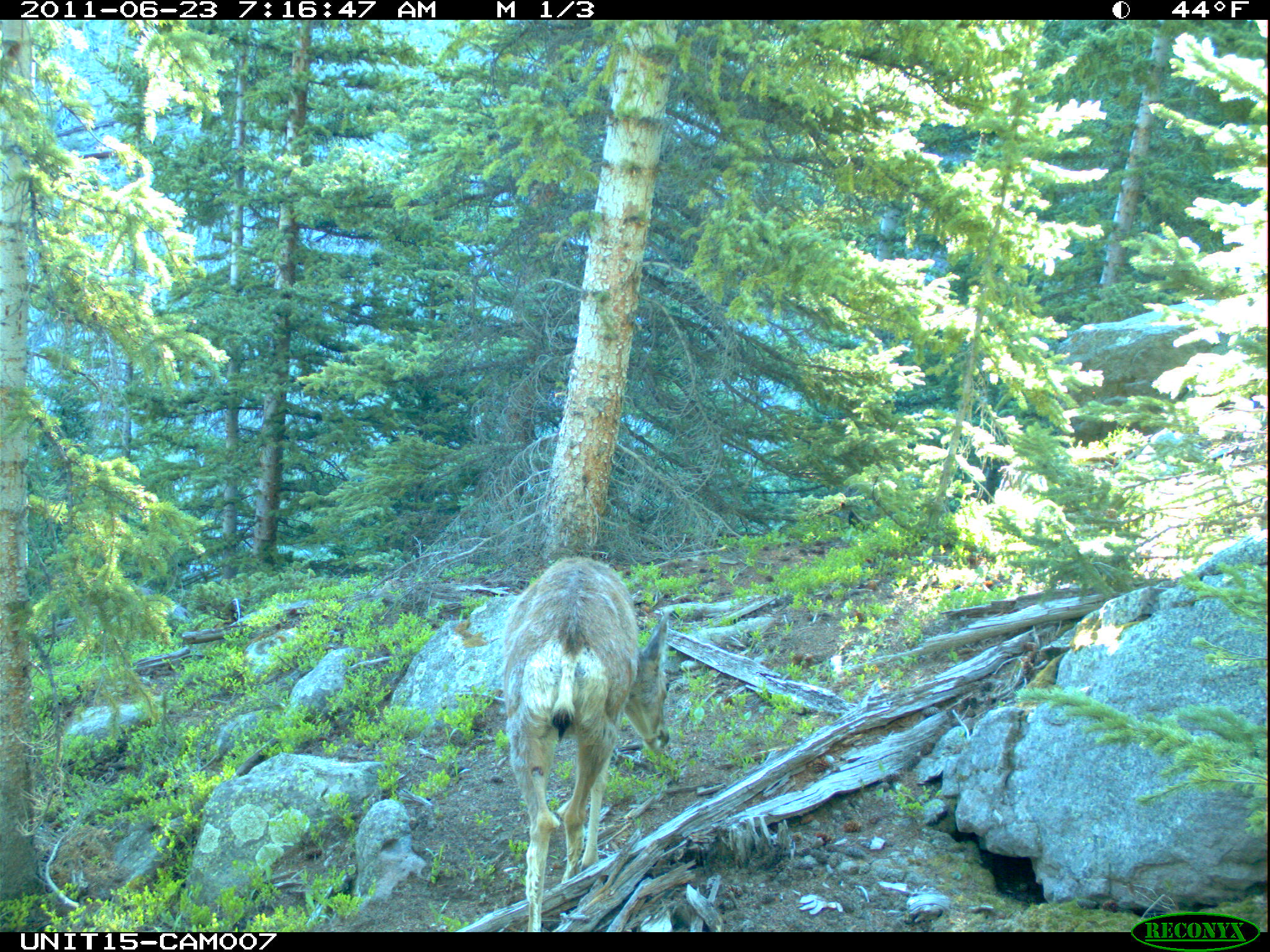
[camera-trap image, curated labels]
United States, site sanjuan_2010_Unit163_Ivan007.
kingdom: Animalia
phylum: Chordata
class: Mammalia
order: Artiodactyla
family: Cervidae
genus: Odocoileus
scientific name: Odocoileus hemionus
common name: mule deer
Odocoileus hemionus (mule deer).